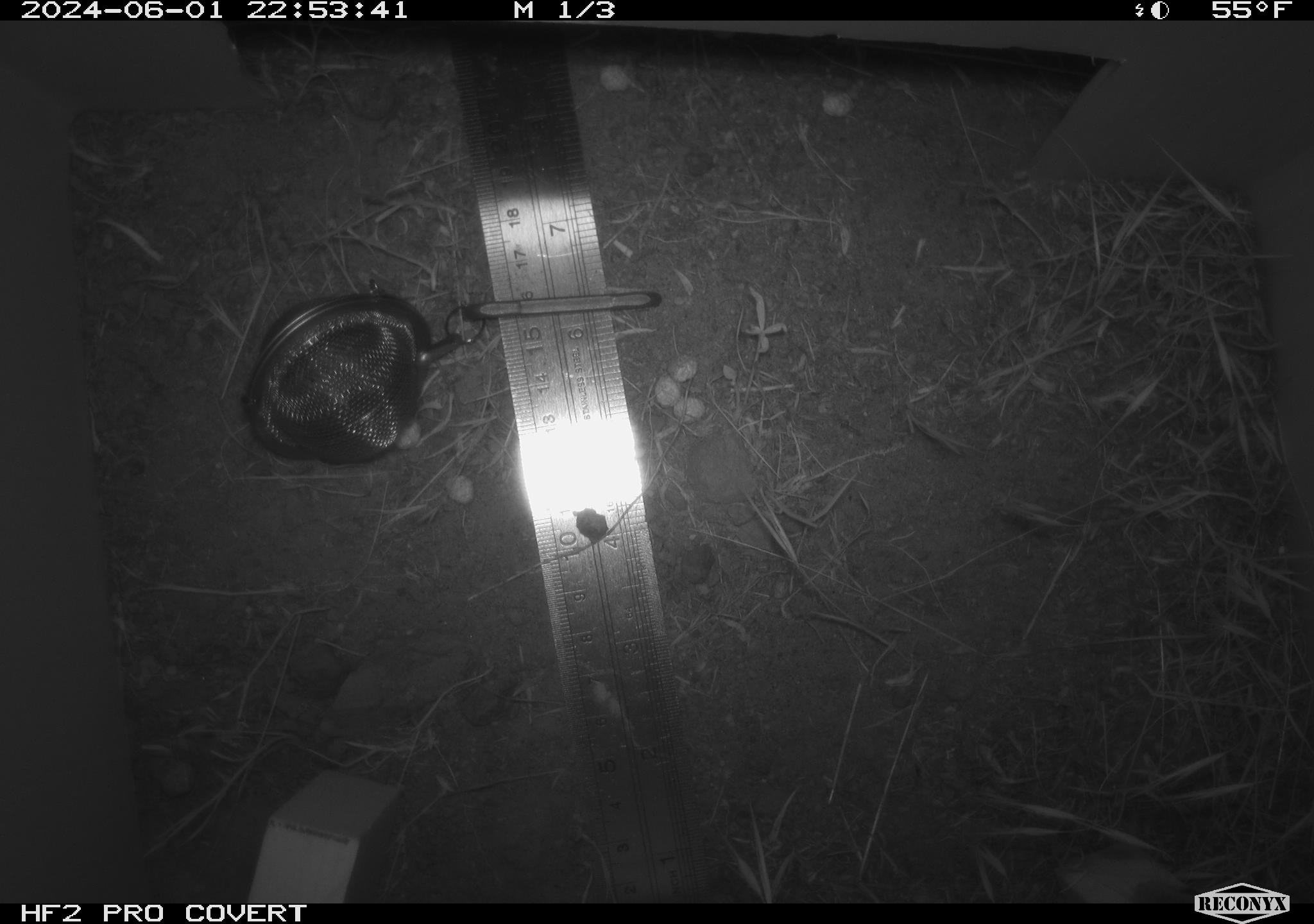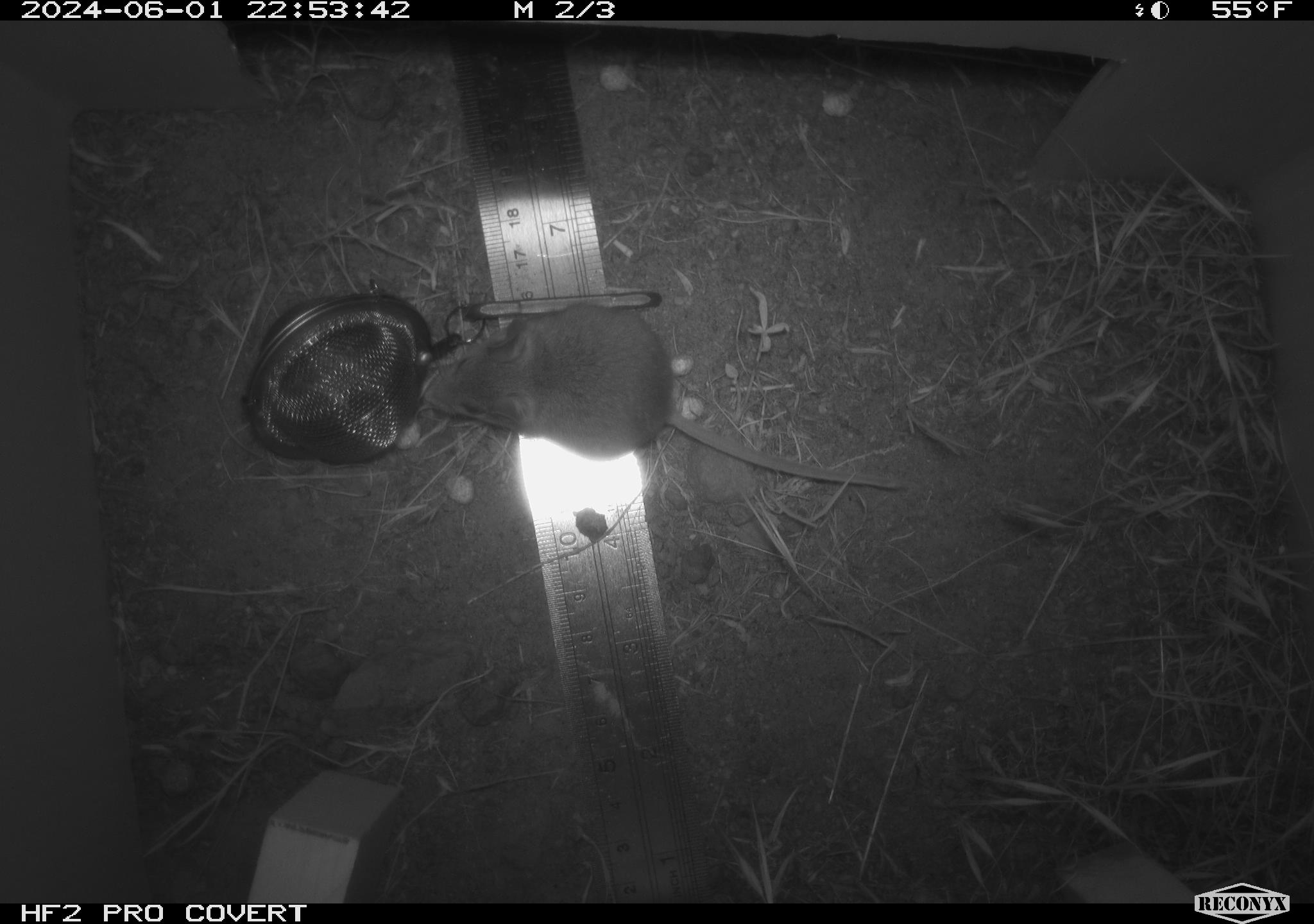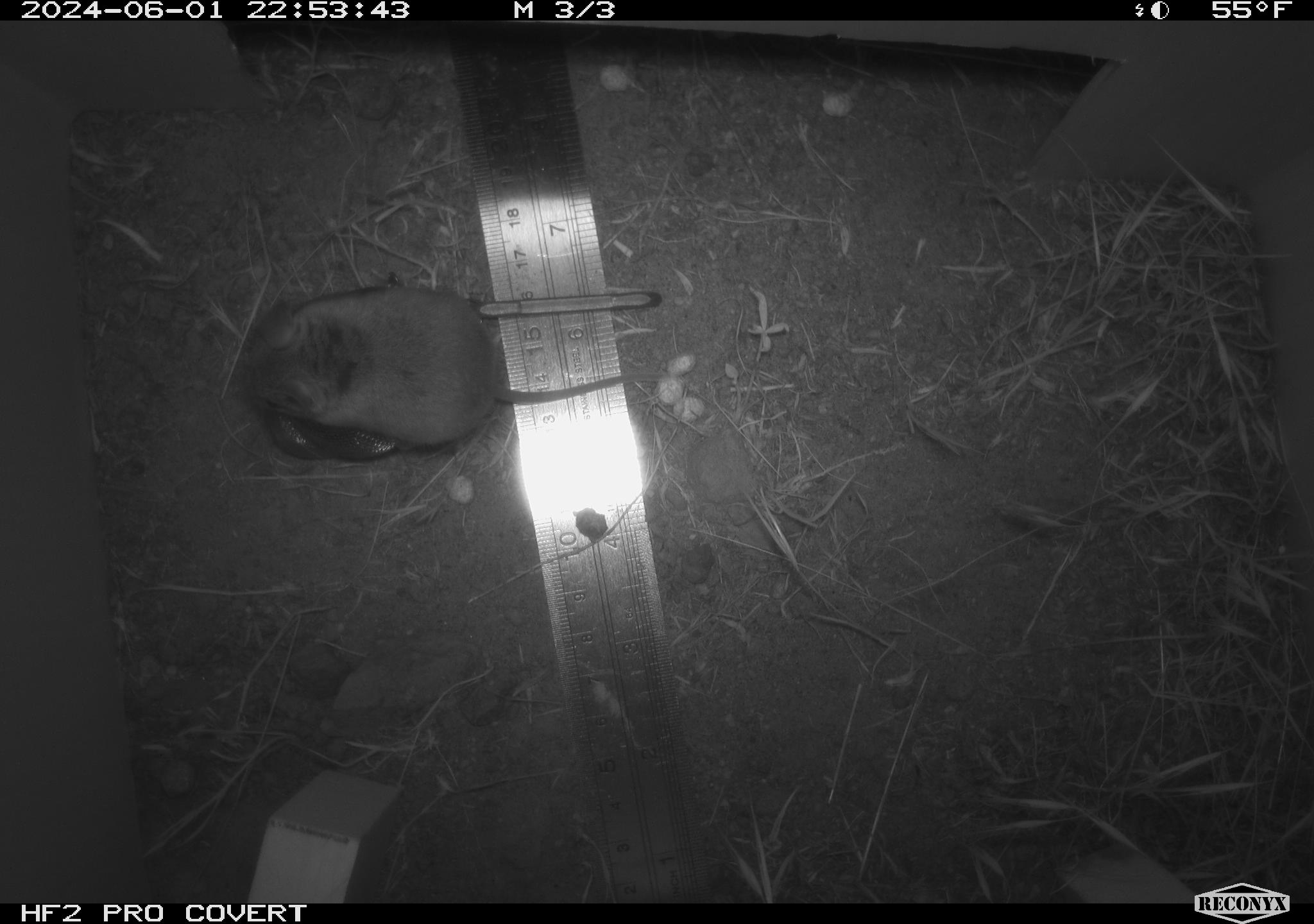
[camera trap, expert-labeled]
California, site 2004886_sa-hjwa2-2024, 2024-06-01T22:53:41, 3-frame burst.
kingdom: Animalia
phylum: Chordata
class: Mammalia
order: Rodentia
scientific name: Rodentia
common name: rodent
Rodent (Rodentia).